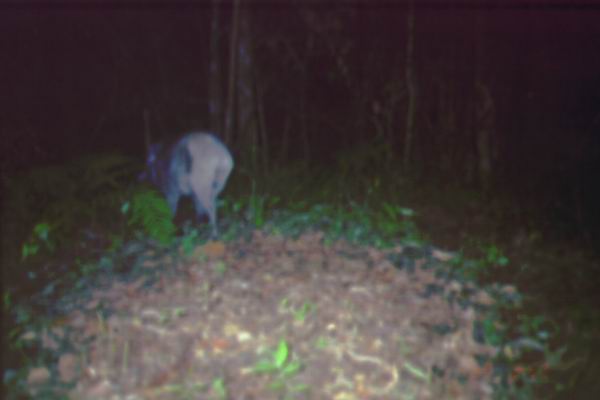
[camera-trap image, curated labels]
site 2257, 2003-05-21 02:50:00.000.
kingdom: Animalia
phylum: Chordata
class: Mammalia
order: Artiodactyla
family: Suidae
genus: Sus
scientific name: Sus scrofa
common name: wild boar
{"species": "Sus scrofa (wild boar)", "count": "1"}